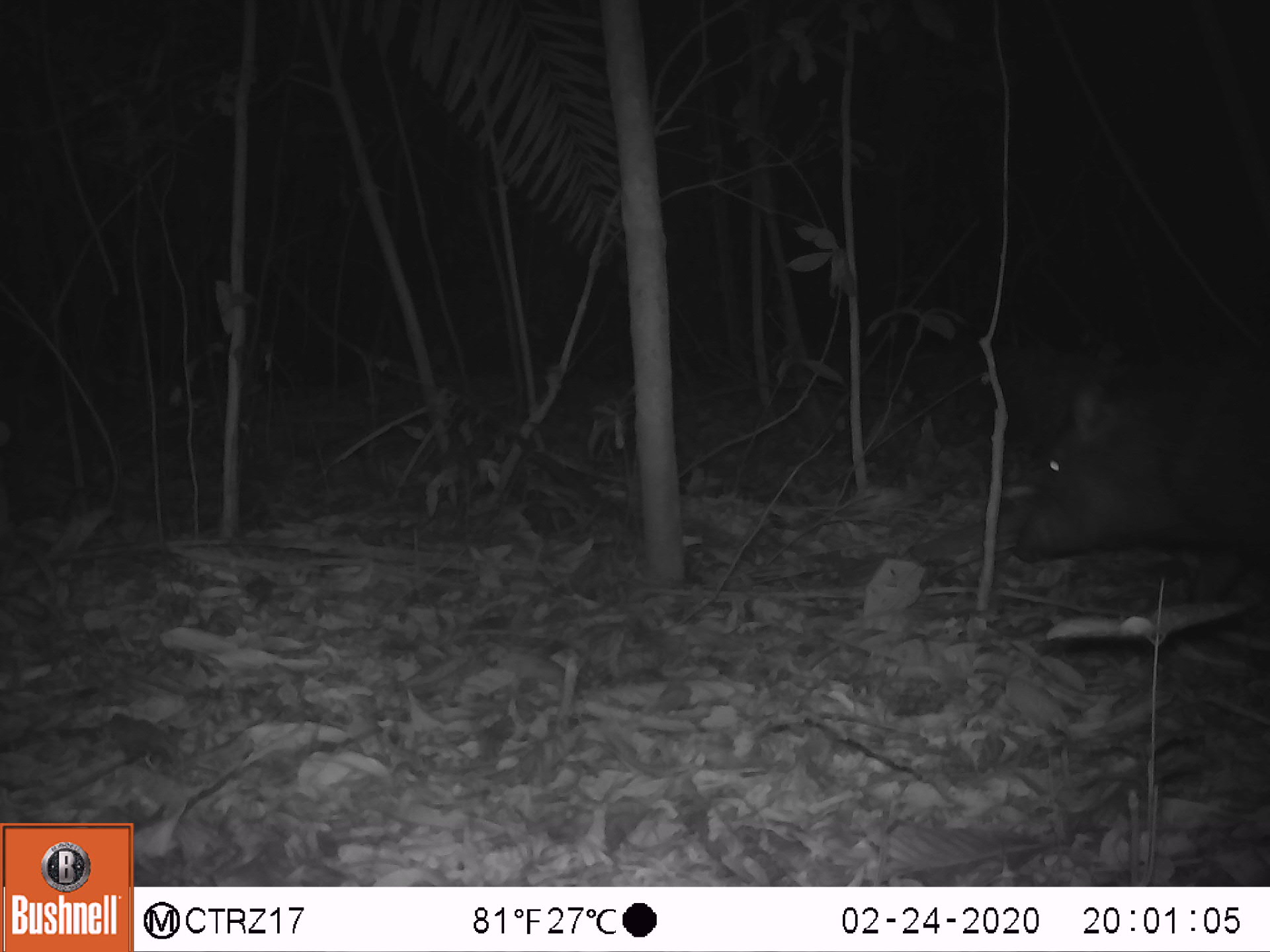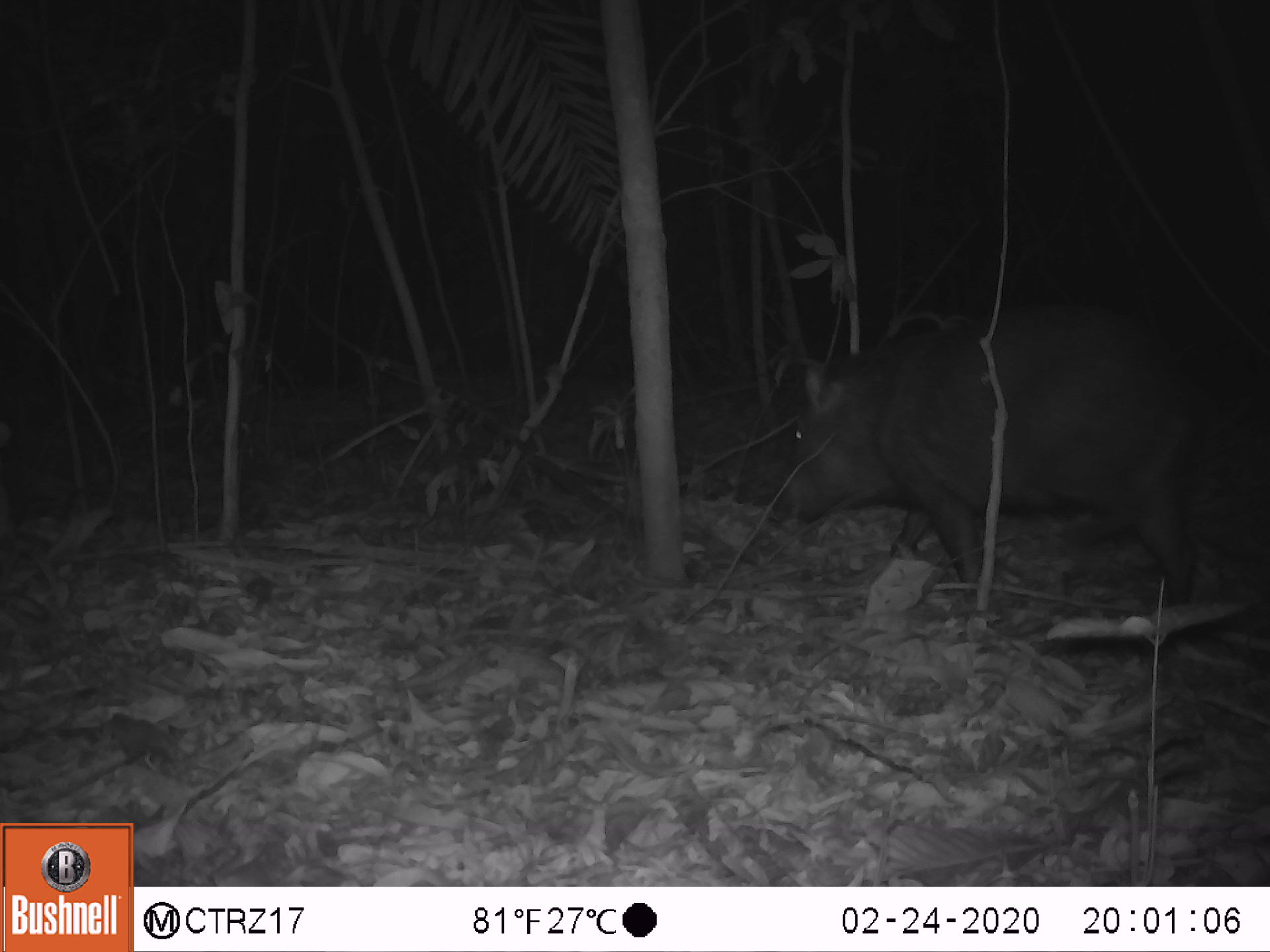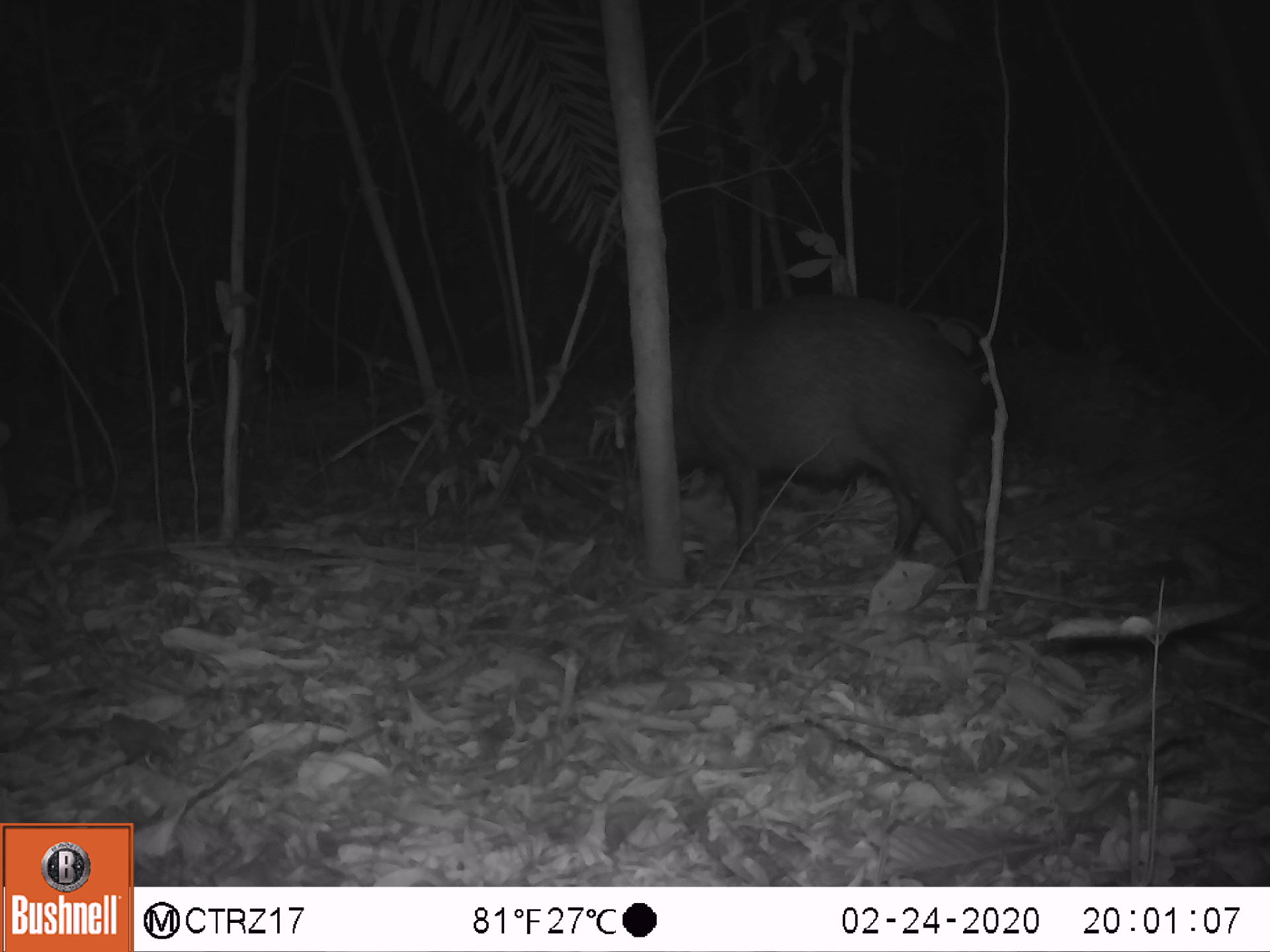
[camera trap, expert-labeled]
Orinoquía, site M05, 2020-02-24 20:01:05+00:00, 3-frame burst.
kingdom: Animalia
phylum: Chordata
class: Mammalia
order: Artiodactyla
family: Tayassuidae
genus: Pecari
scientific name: Pecari tajacu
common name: collared peccary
Collared peccary (Pecari tajacu).